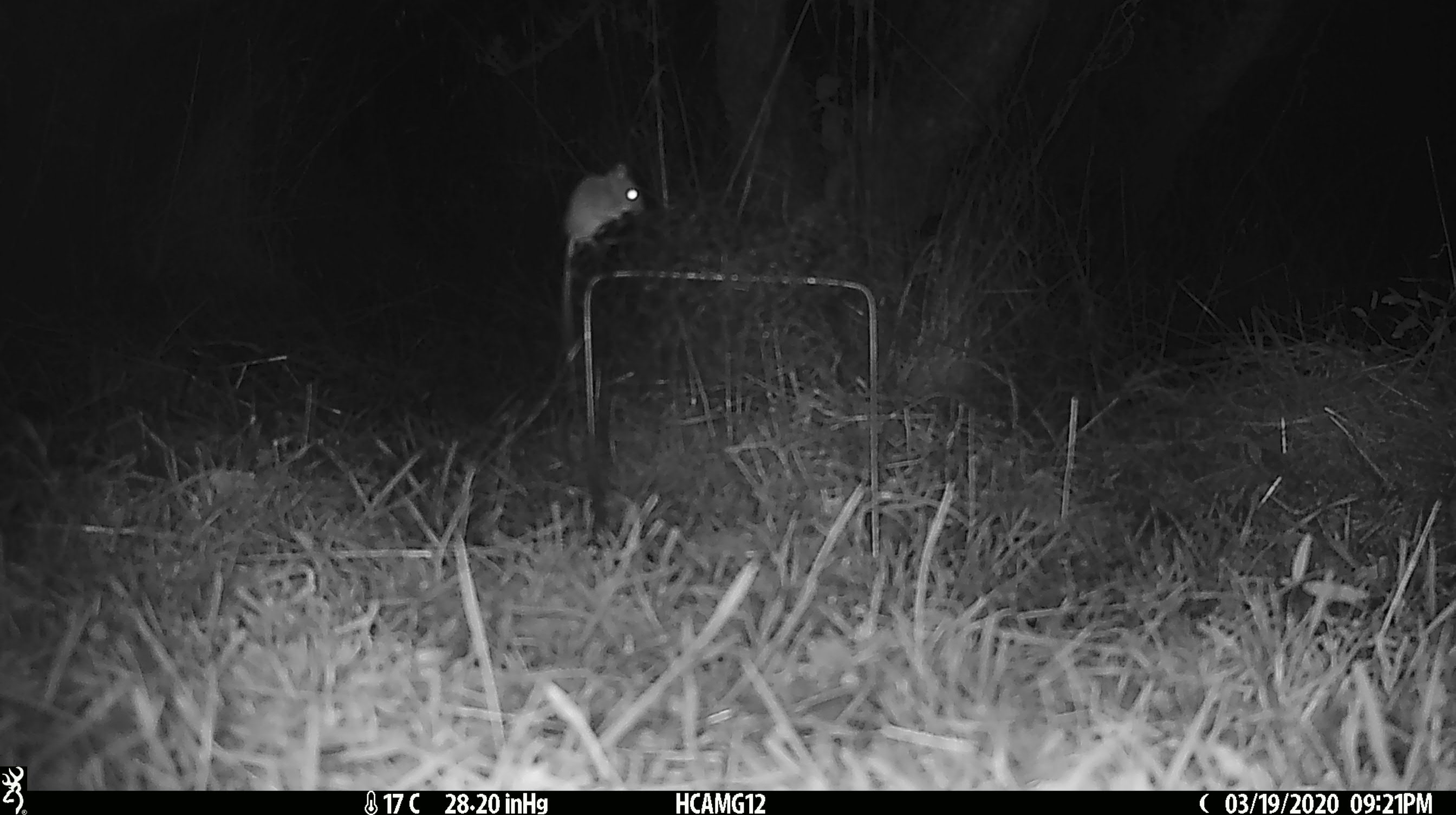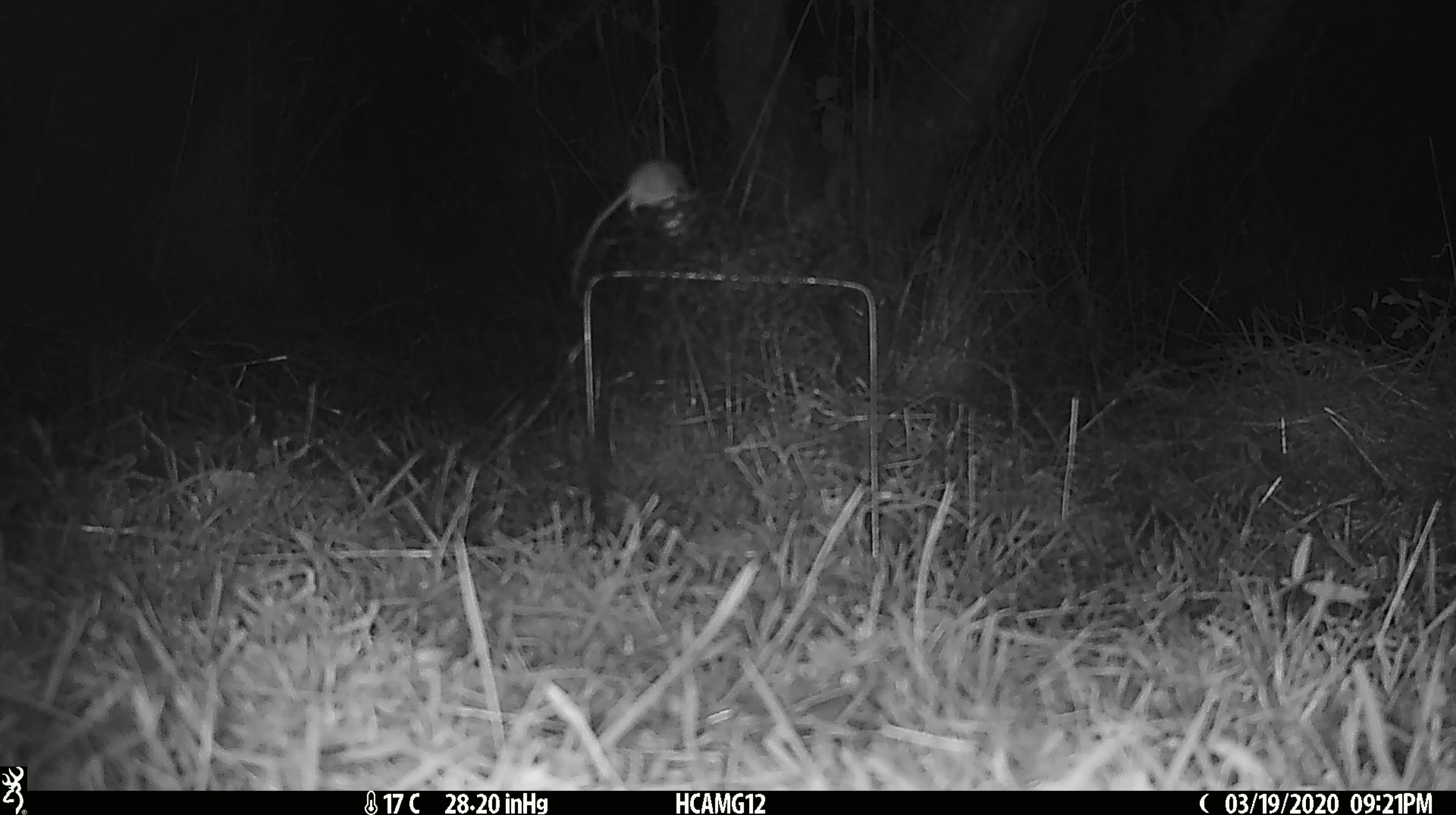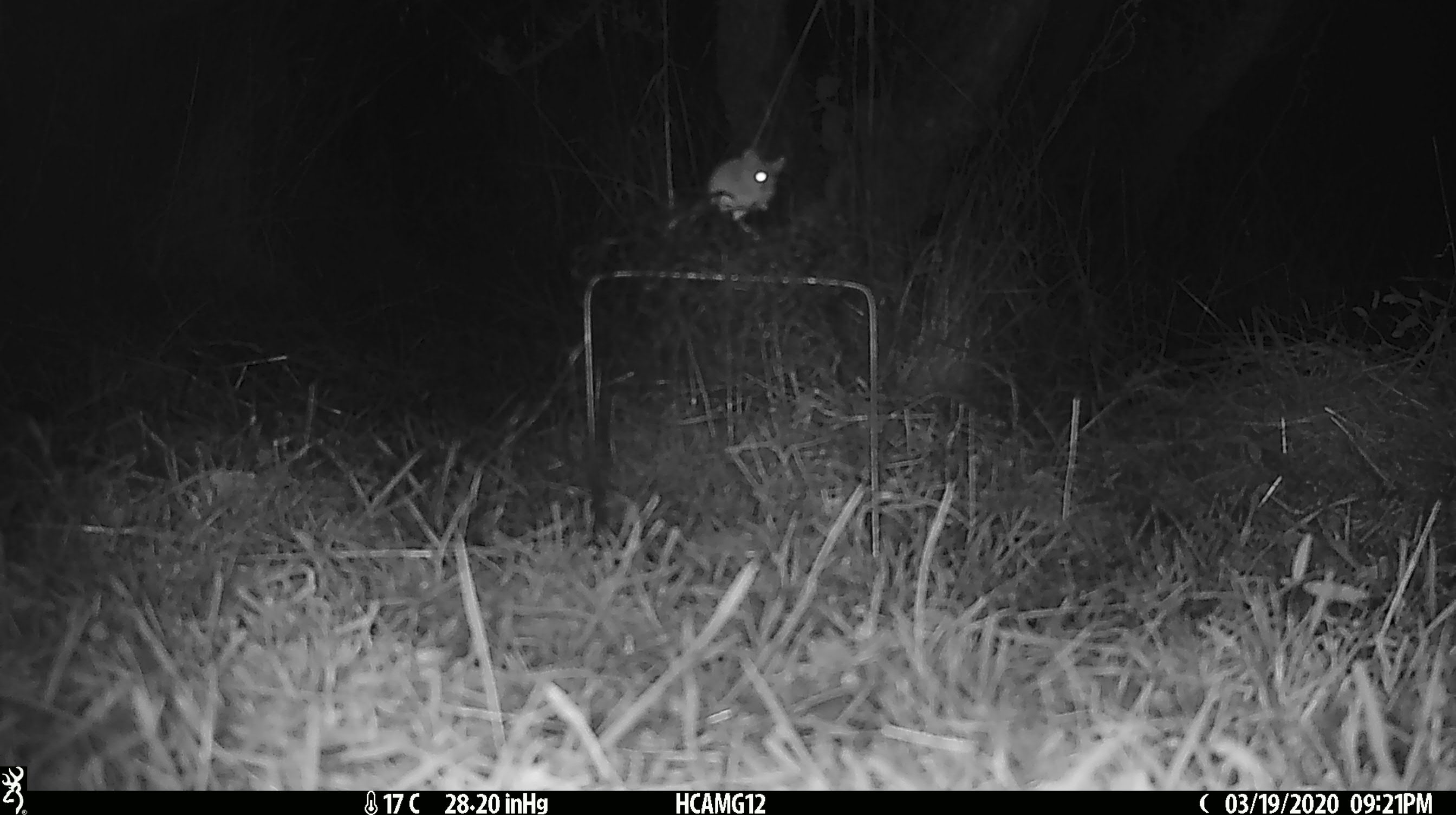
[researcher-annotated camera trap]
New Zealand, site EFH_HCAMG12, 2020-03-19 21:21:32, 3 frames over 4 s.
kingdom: Animalia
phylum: Chordata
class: Mammalia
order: Rodentia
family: Muridae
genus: Mus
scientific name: Mus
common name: mouse